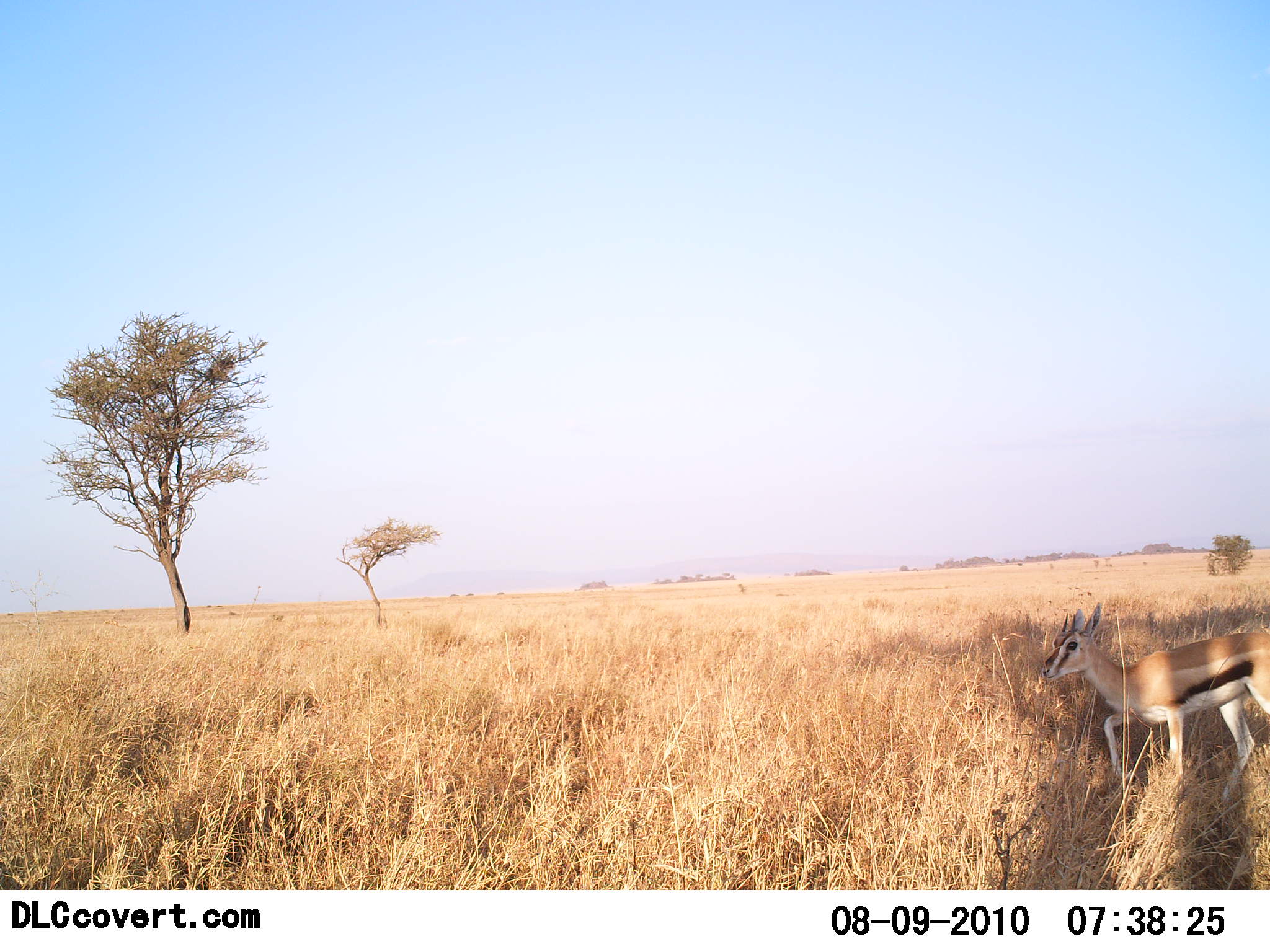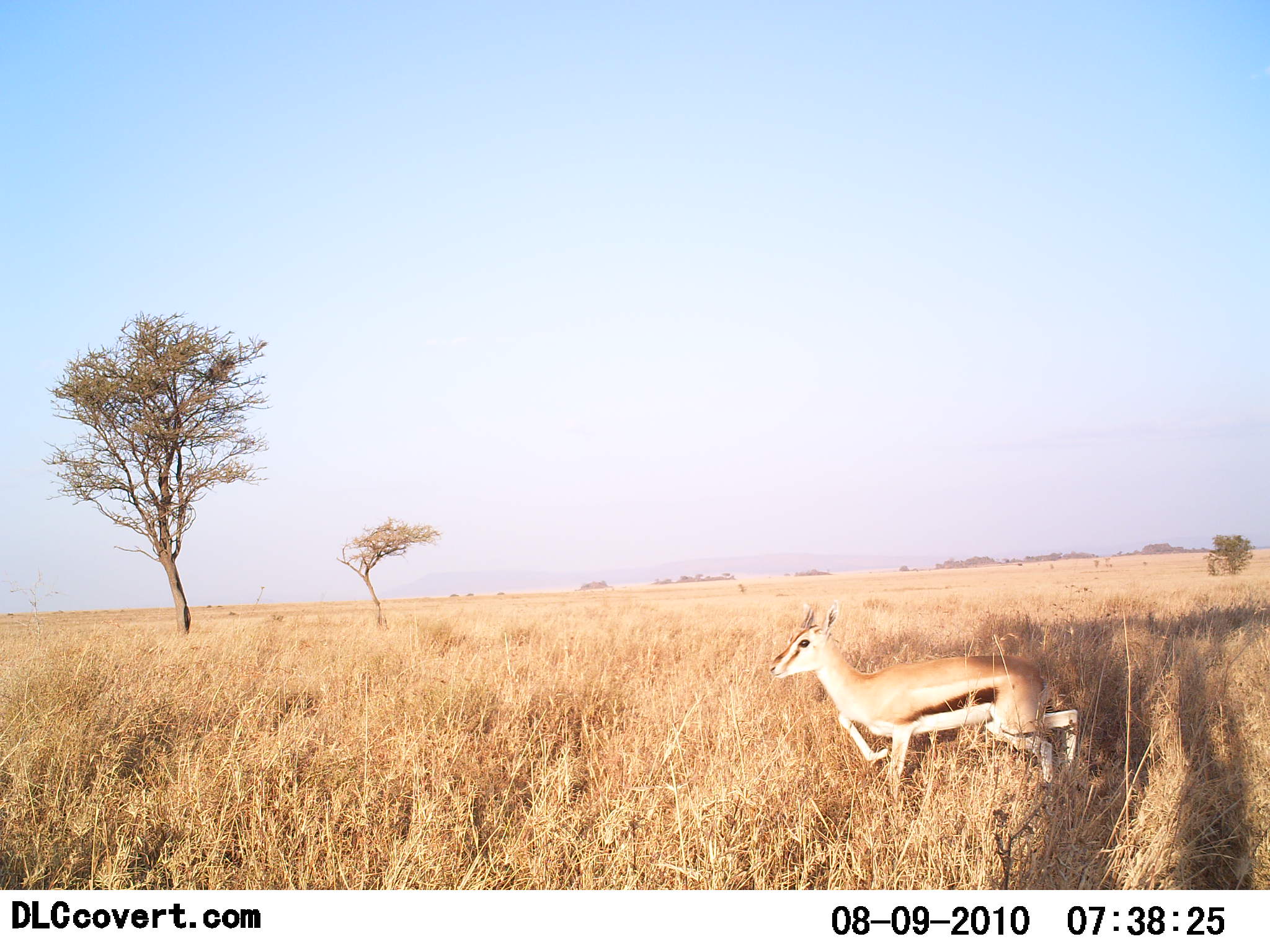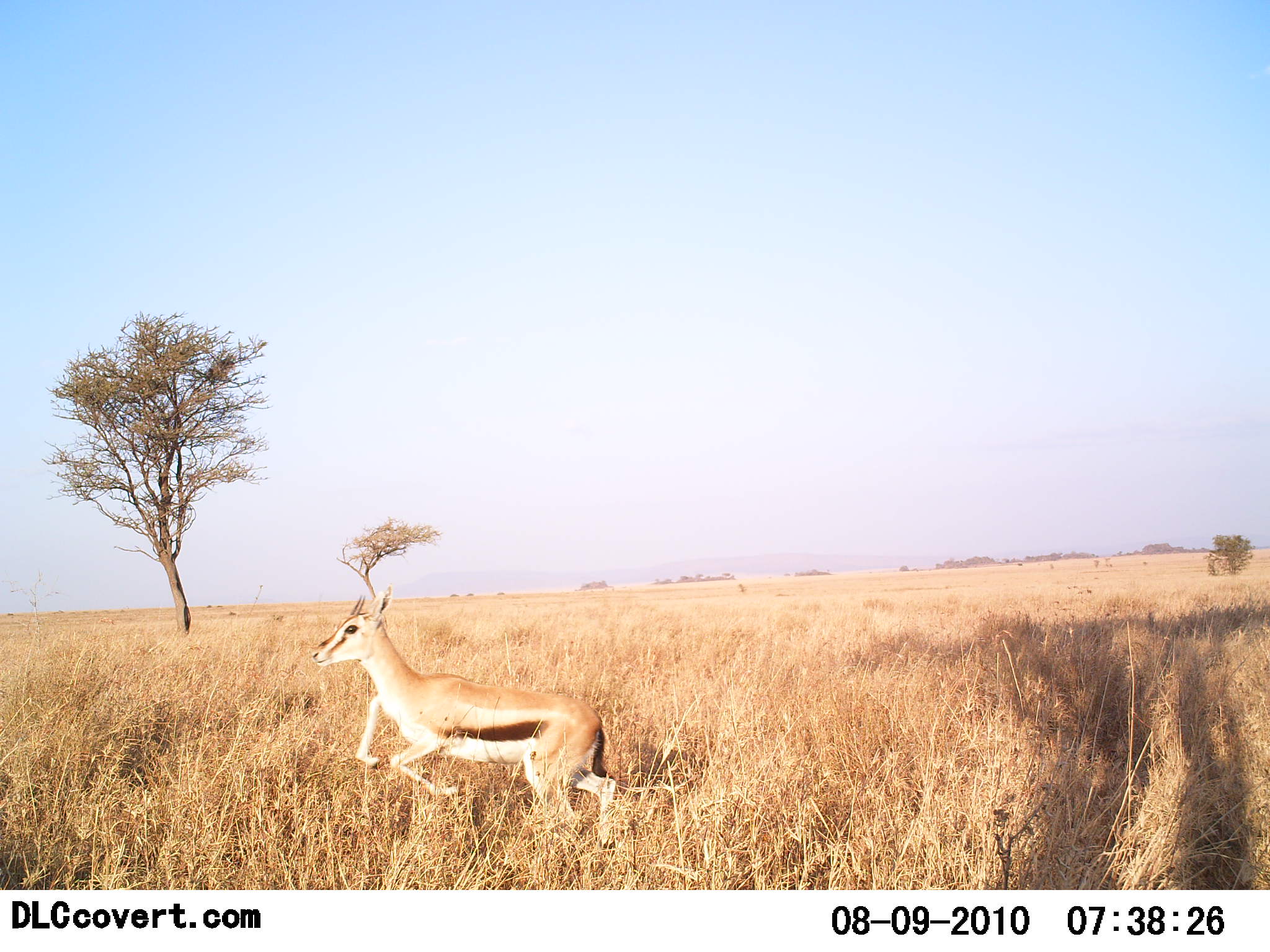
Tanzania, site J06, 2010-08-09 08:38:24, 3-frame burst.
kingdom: Animalia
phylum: Chordata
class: Mammalia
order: Artiodactyla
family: Bovidae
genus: Eudorcas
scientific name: Eudorcas thomsonii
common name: thomson's gazelle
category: gazellethomsons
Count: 1.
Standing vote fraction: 0%.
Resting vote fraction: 0%.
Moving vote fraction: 90%.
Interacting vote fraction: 5%.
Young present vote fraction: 10%.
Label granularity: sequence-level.